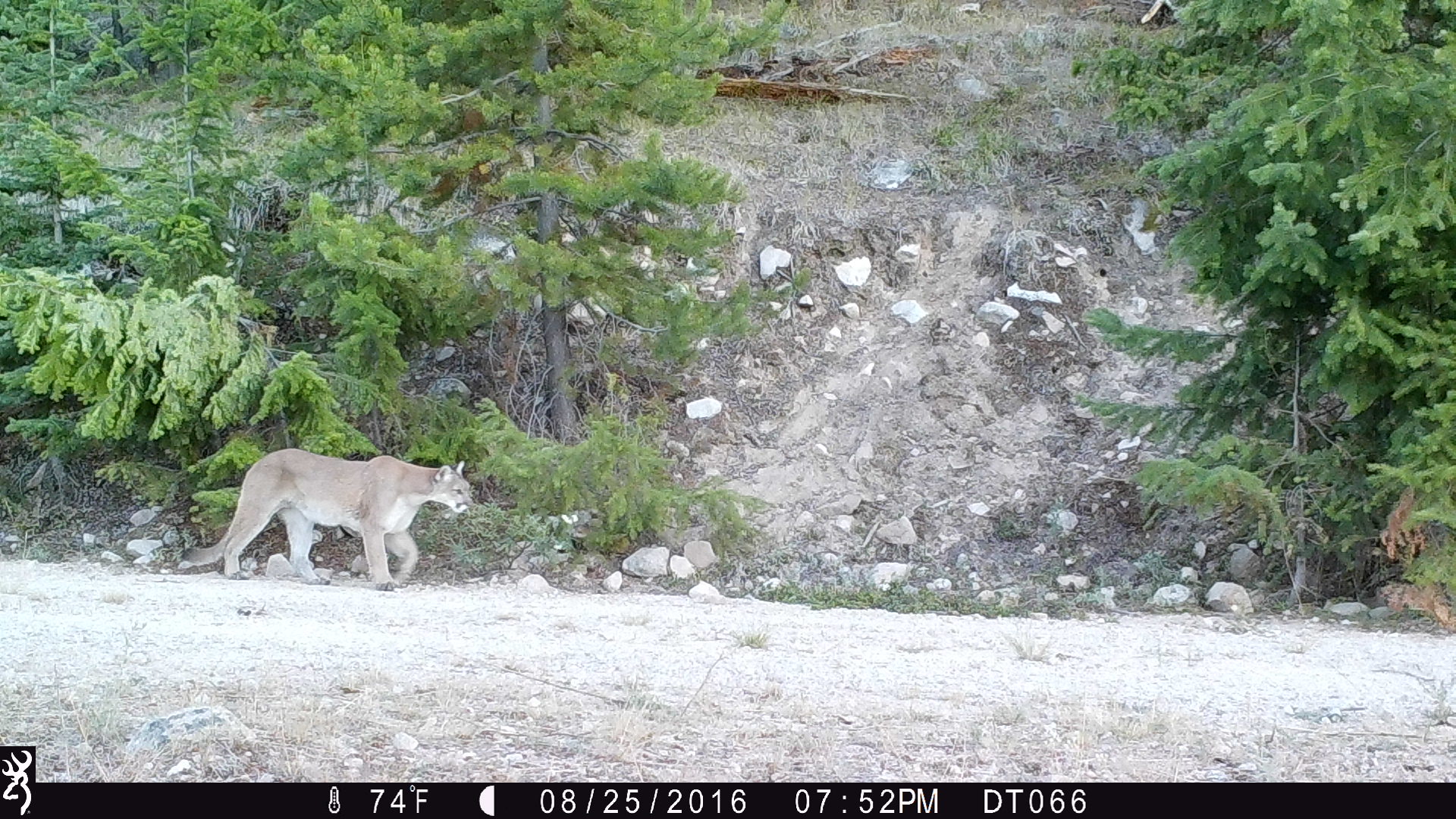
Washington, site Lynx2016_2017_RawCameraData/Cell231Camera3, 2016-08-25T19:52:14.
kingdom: Animalia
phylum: Chordata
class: Mammalia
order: Carnivora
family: Felidae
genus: Puma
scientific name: Puma concolor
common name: mountain lion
Puma concolor (mountain lion). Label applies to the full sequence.